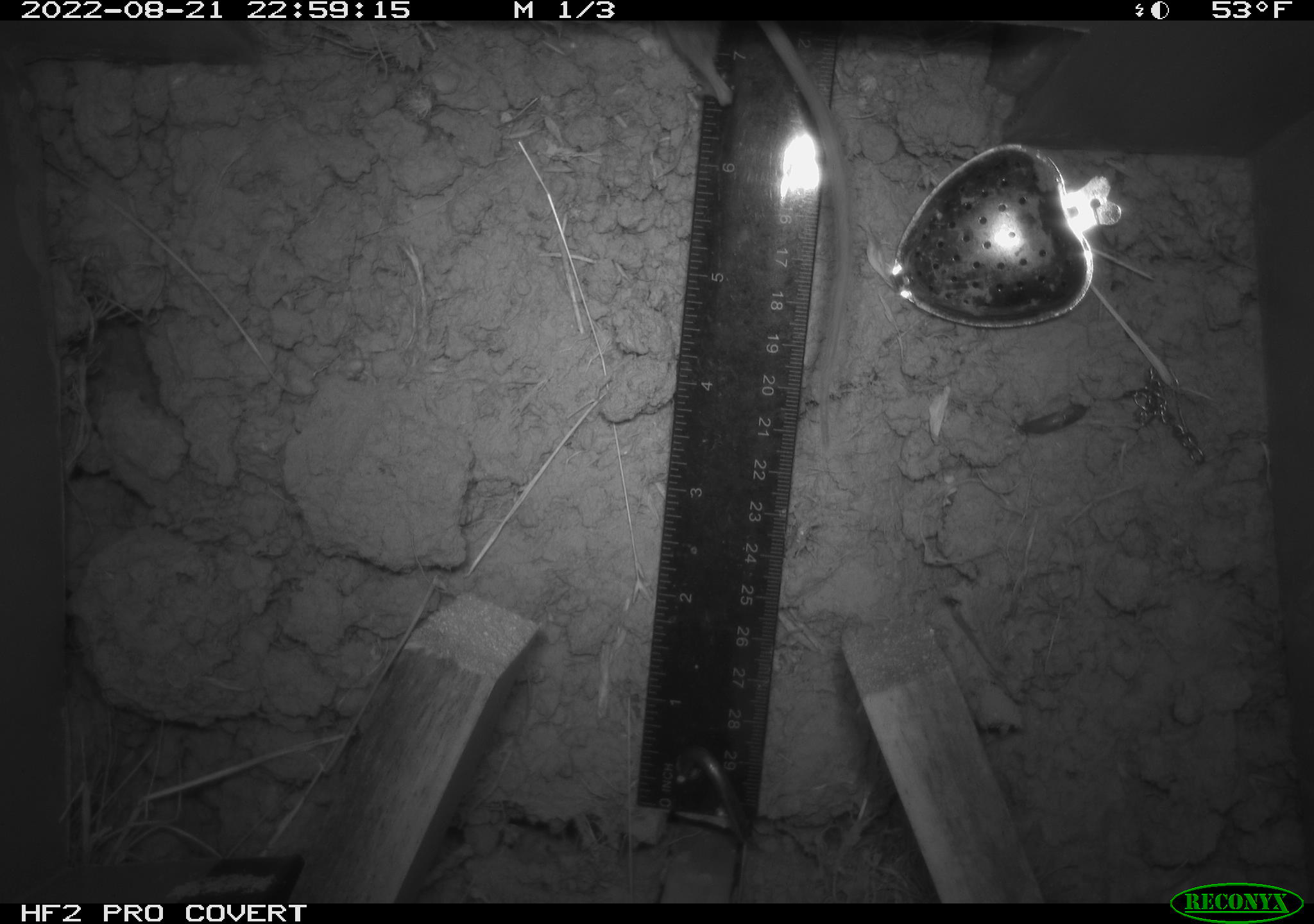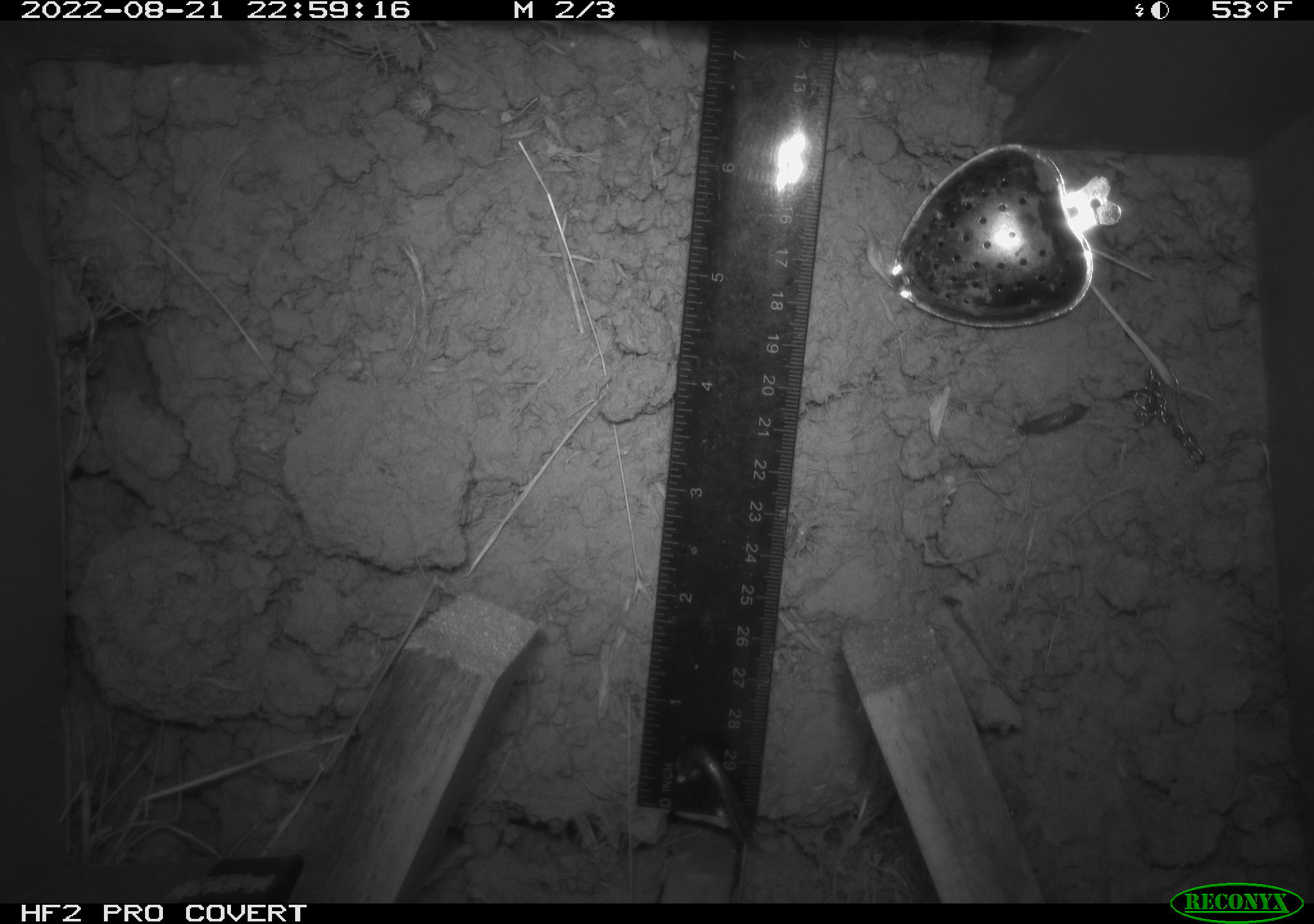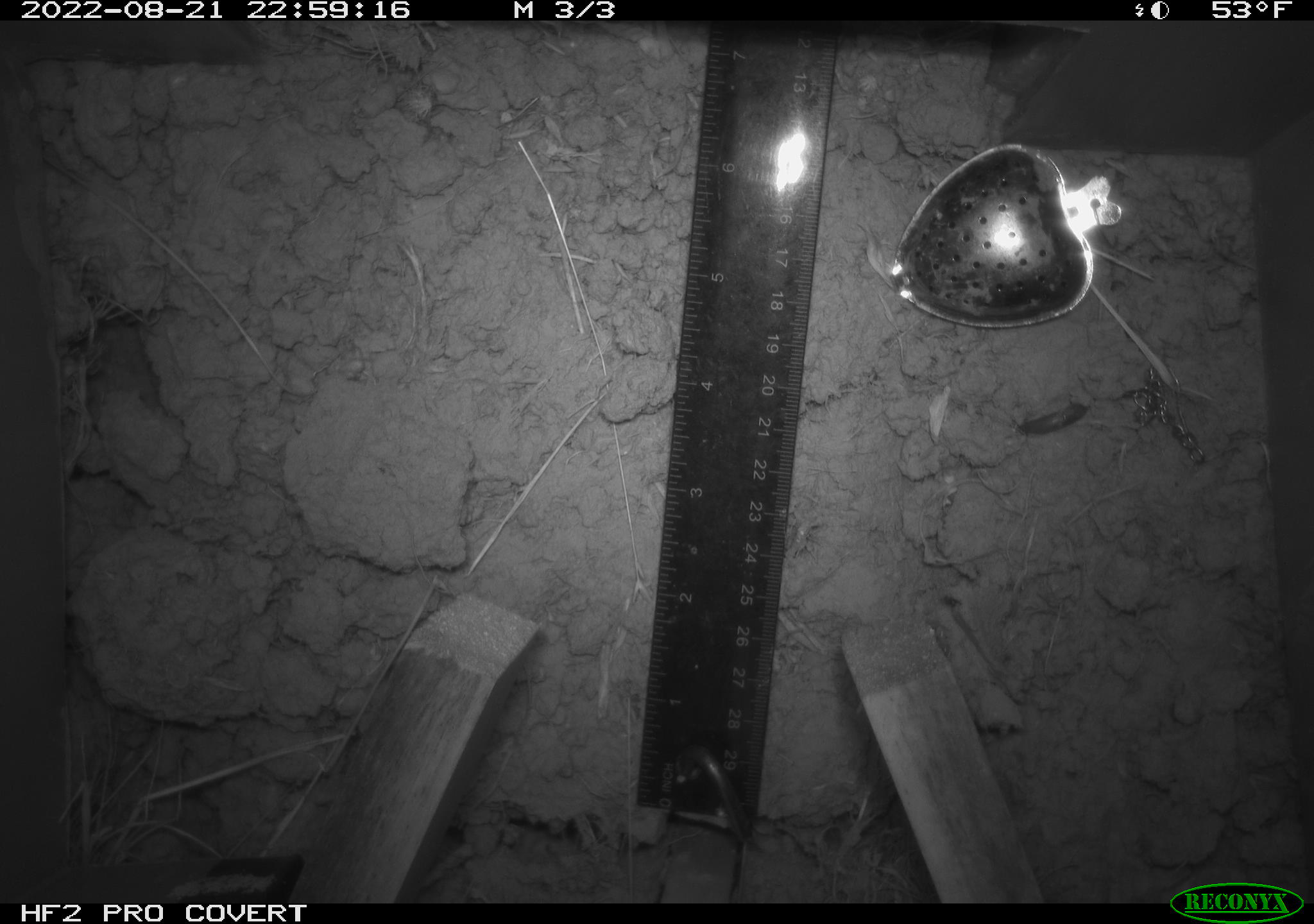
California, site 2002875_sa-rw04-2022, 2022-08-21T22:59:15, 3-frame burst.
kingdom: Animalia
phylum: Chordata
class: Mammalia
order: Rodentia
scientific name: Rodentia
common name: mouse species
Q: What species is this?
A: Mouse species (Rodentia).